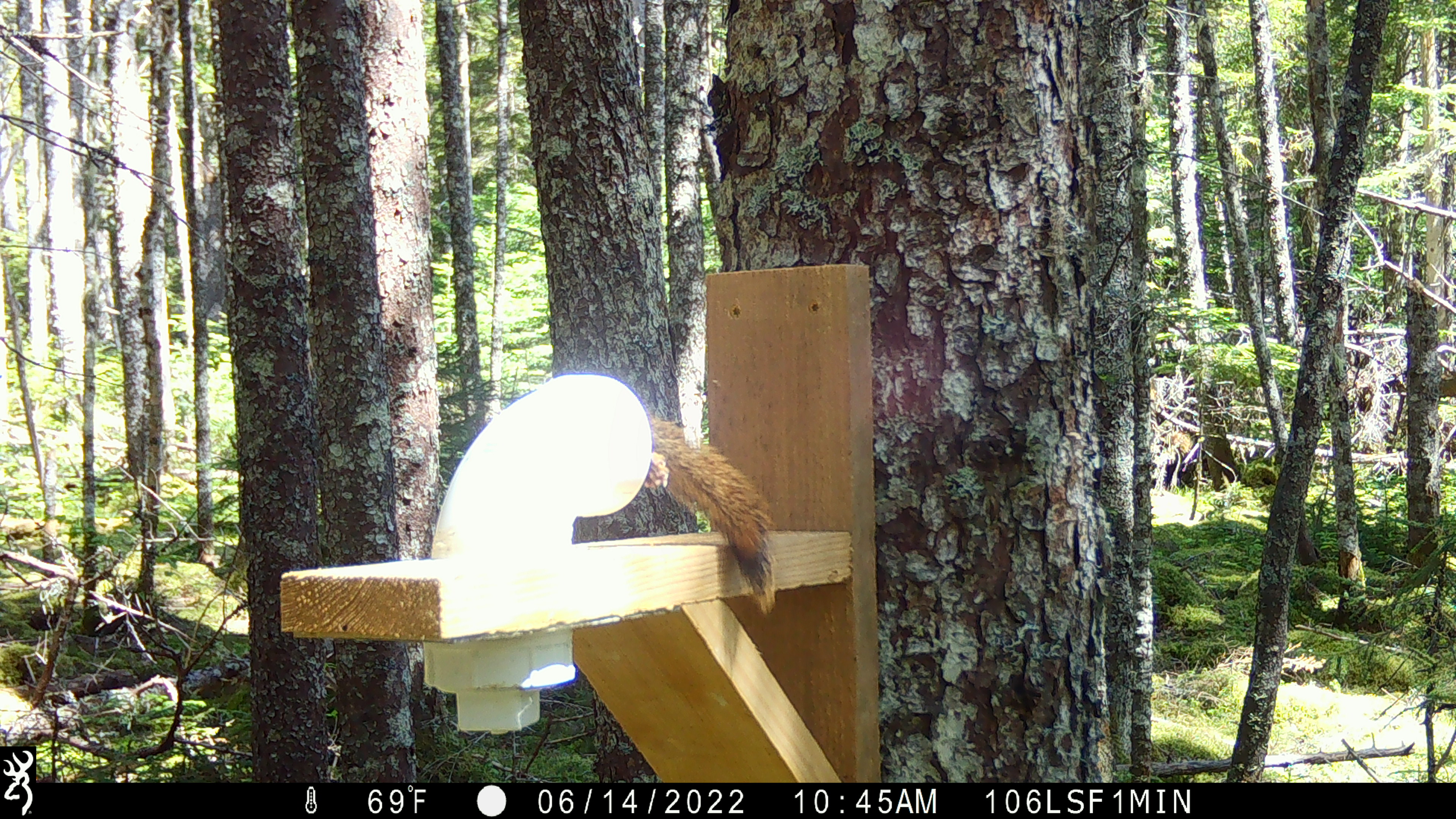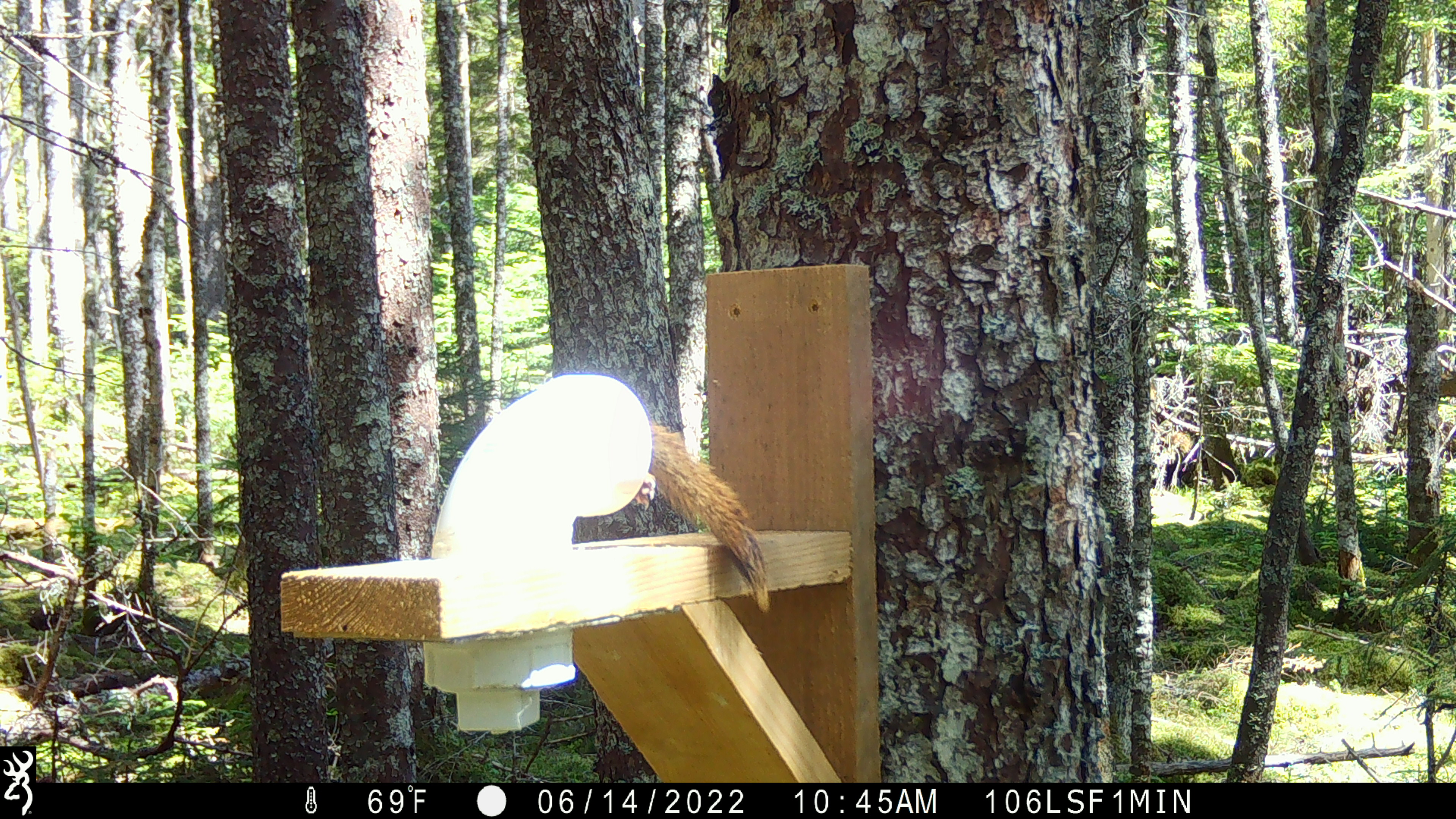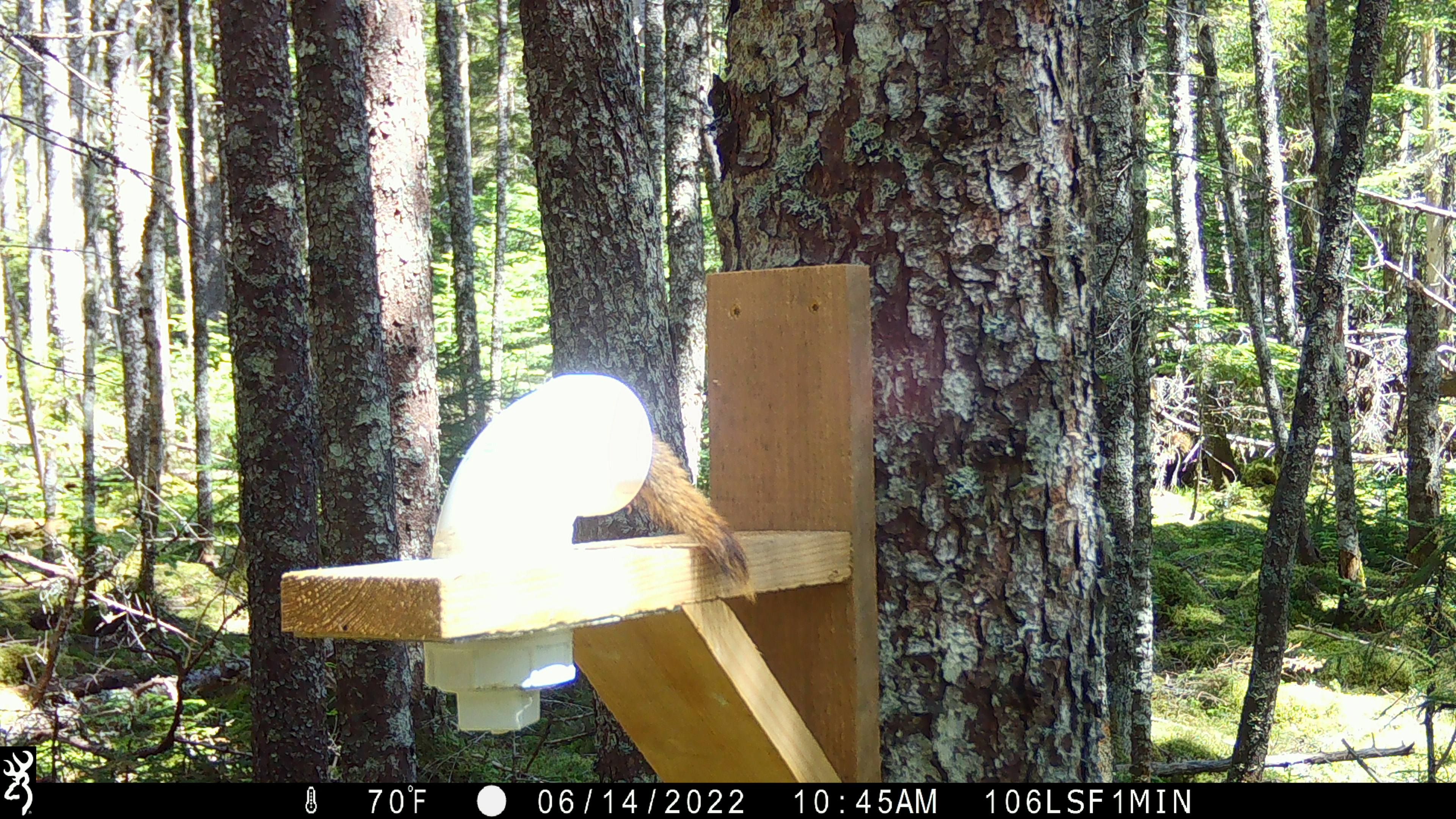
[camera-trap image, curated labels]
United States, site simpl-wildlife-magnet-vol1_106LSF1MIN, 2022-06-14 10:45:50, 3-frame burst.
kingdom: Animalia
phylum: Chordata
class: Mammalia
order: Rodentia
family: Sciuridae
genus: Tamiasciurus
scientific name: Tamiasciurus hudsonicus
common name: red squirrel